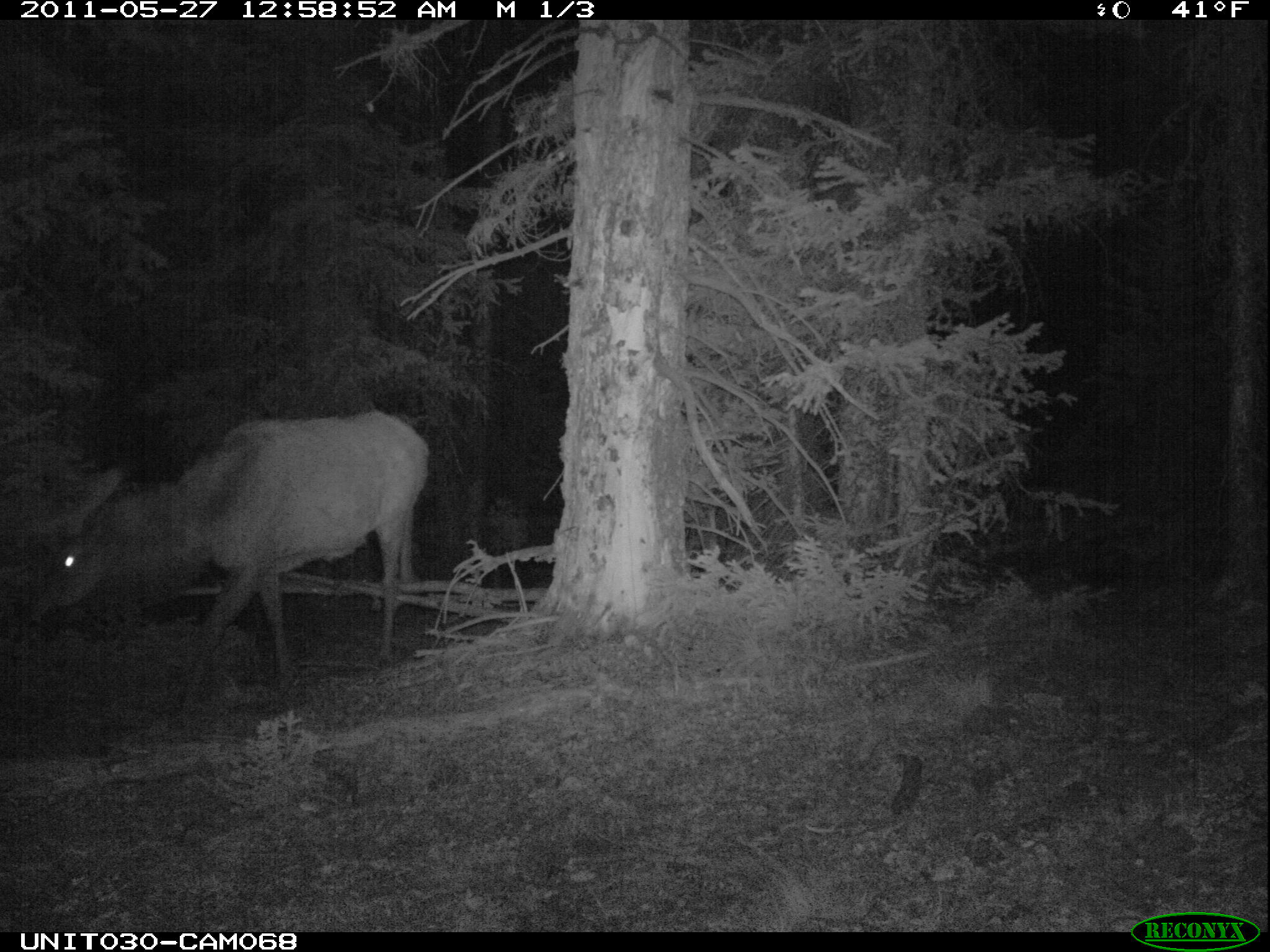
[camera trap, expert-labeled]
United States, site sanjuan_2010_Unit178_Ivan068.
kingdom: Animalia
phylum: Chordata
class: Mammalia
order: Artiodactyla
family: Cervidae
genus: Cervus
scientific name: Cervus elaphus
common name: red deer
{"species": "Cervus elaphus (red deer)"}